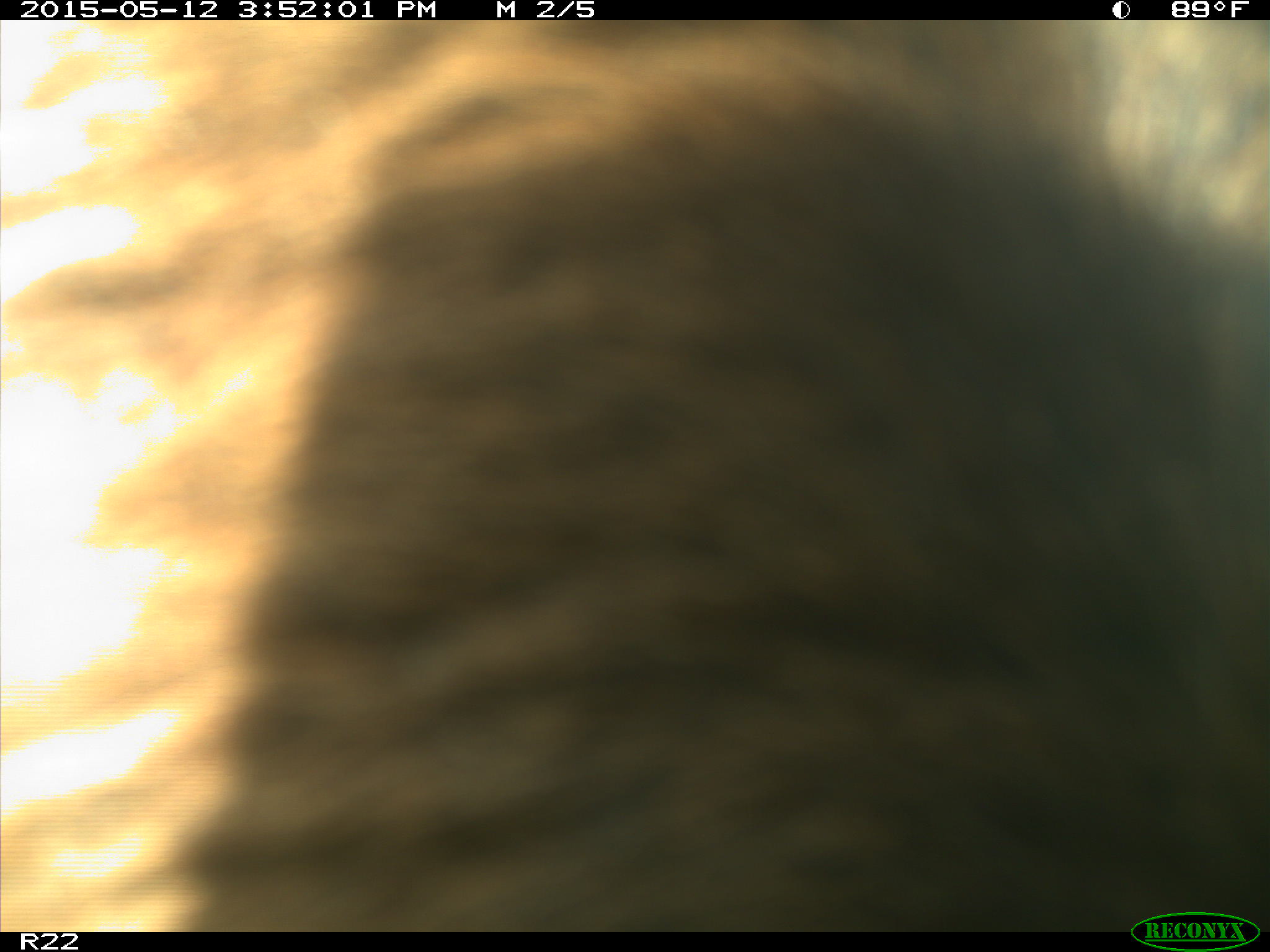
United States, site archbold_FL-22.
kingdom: Animalia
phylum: Chordata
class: Mammalia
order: Artiodactyla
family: Bovidae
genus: Bos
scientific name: Bos taurus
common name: domestic cow